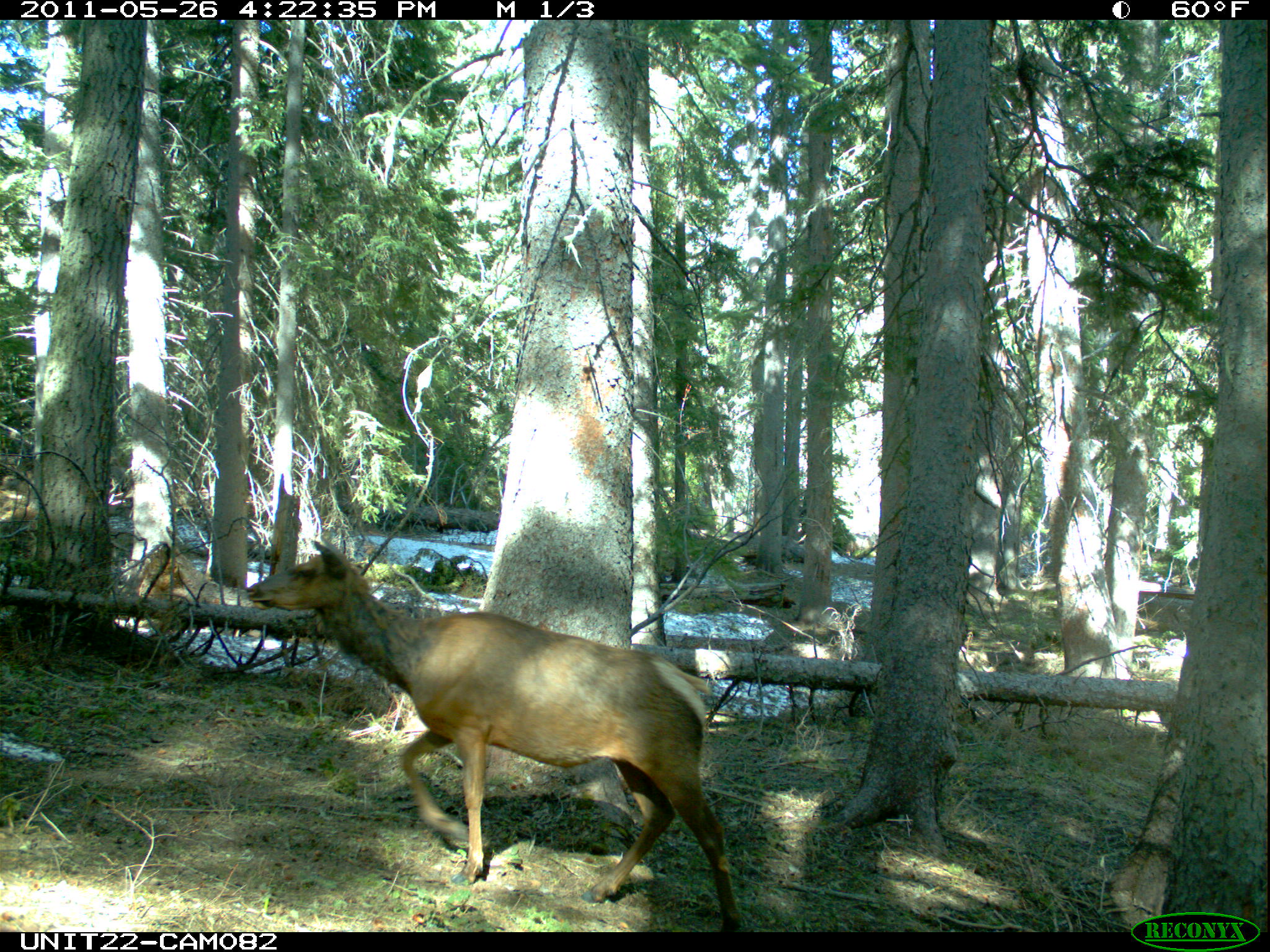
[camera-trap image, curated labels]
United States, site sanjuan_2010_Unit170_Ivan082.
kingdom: Animalia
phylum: Chordata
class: Mammalia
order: Artiodactyla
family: Cervidae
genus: Cervus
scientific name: Cervus elaphus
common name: red deer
Cervus elaphus (red deer).